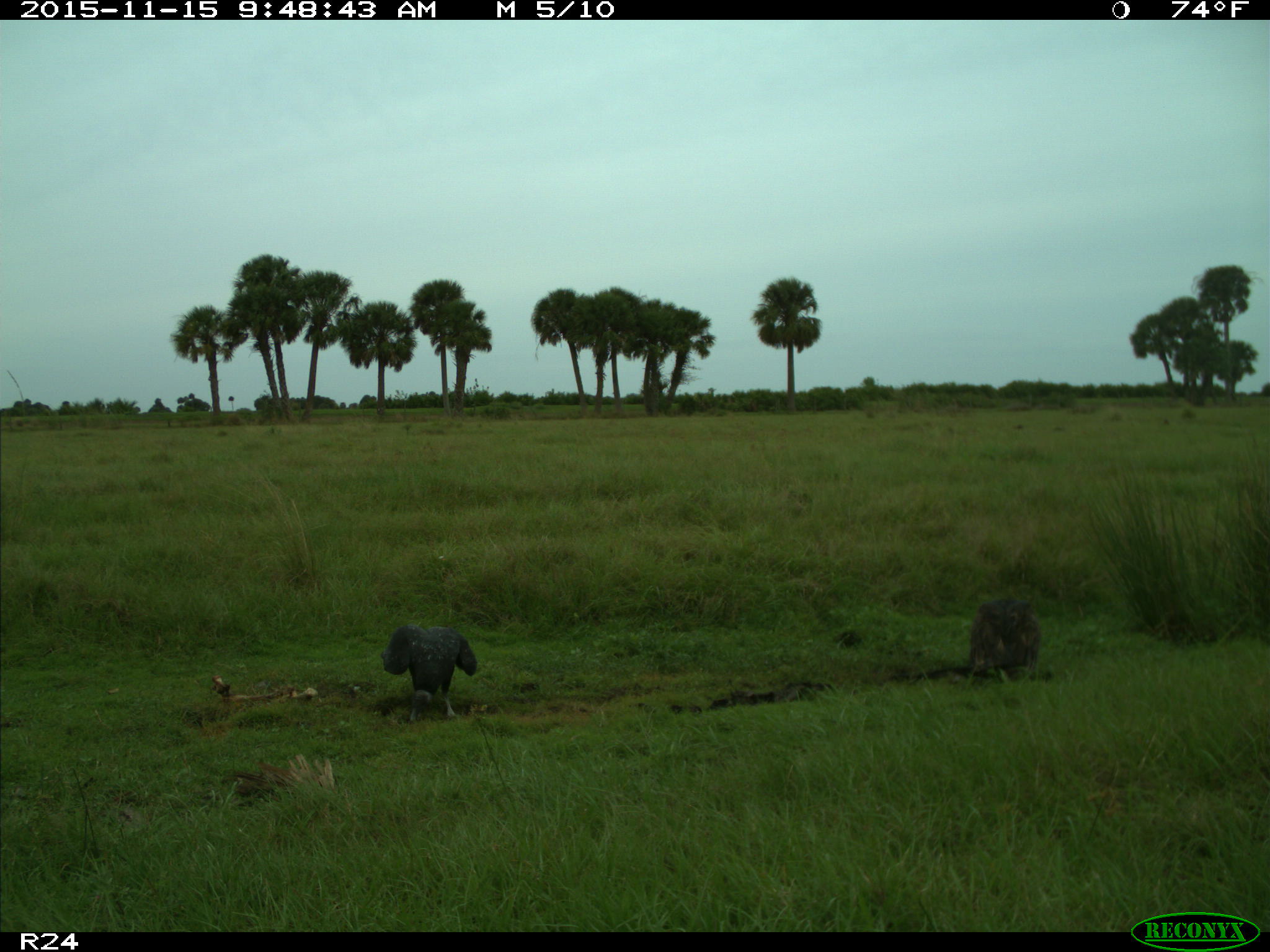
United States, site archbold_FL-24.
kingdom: Animalia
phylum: Chordata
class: Aves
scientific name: Aves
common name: birds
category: unidentified bird